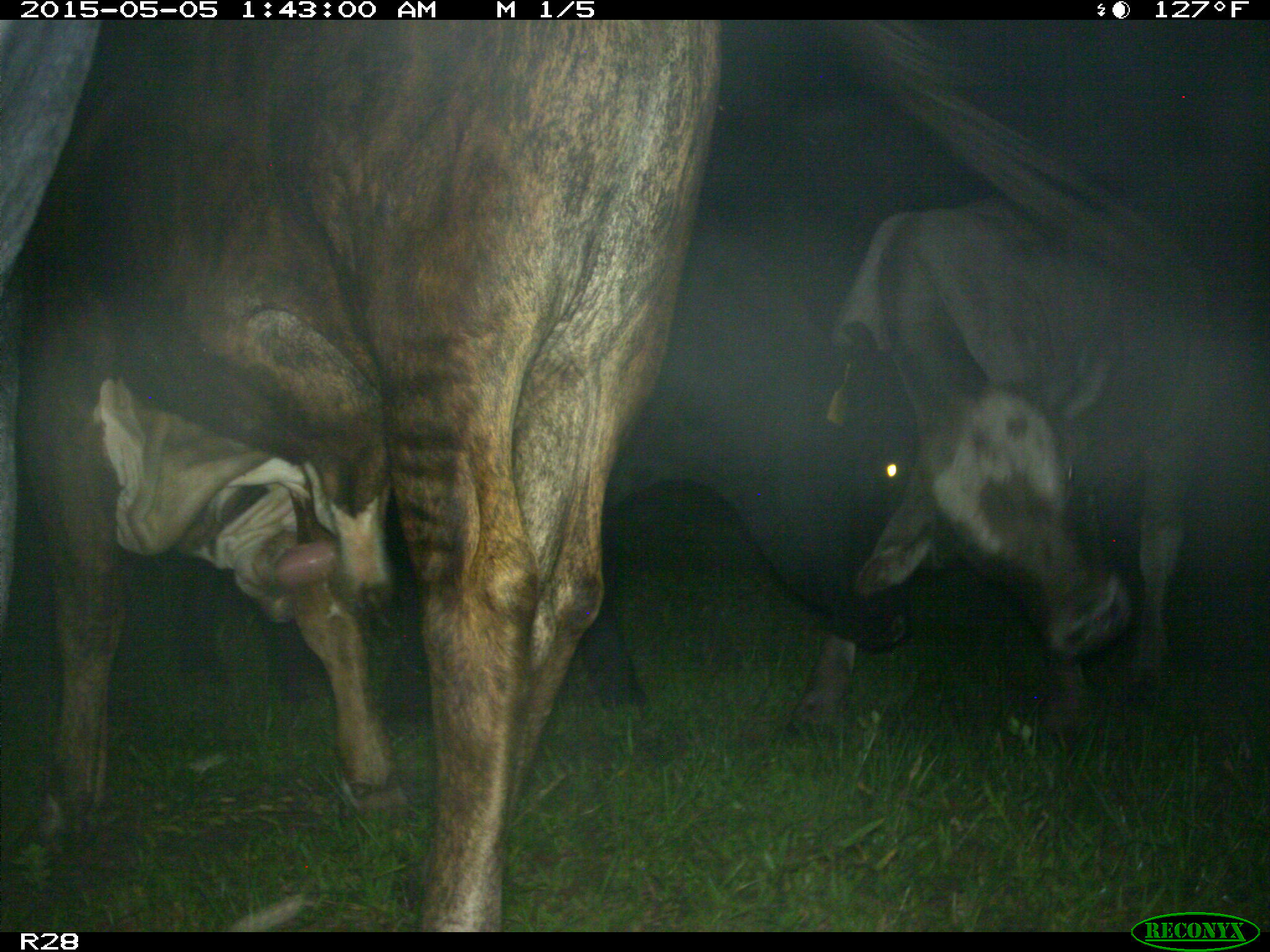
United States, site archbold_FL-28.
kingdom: Animalia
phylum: Chordata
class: Mammalia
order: Artiodactyla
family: Bovidae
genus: Bos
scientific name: Bos taurus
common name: domestic cow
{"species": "Bos taurus (domestic cow)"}